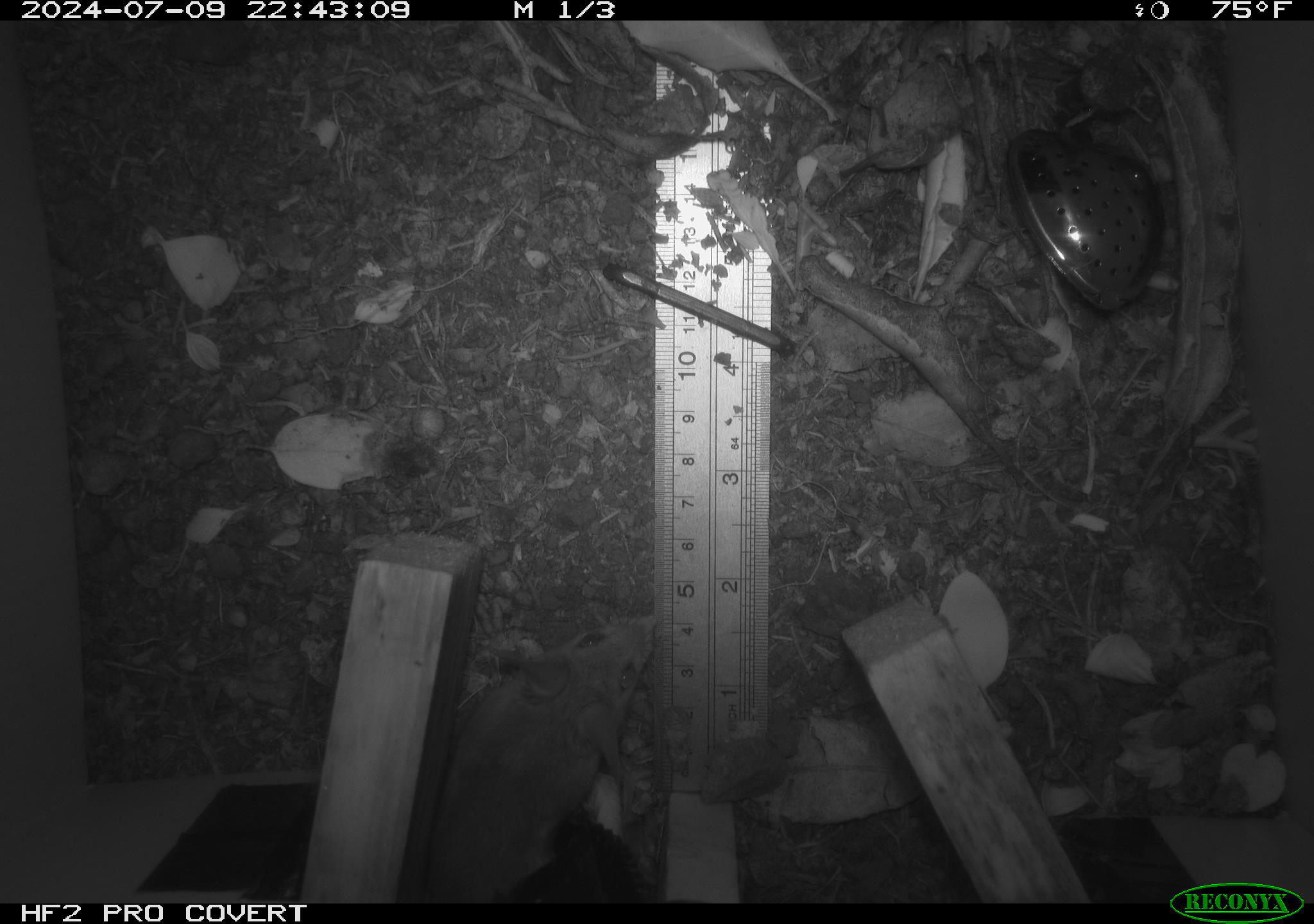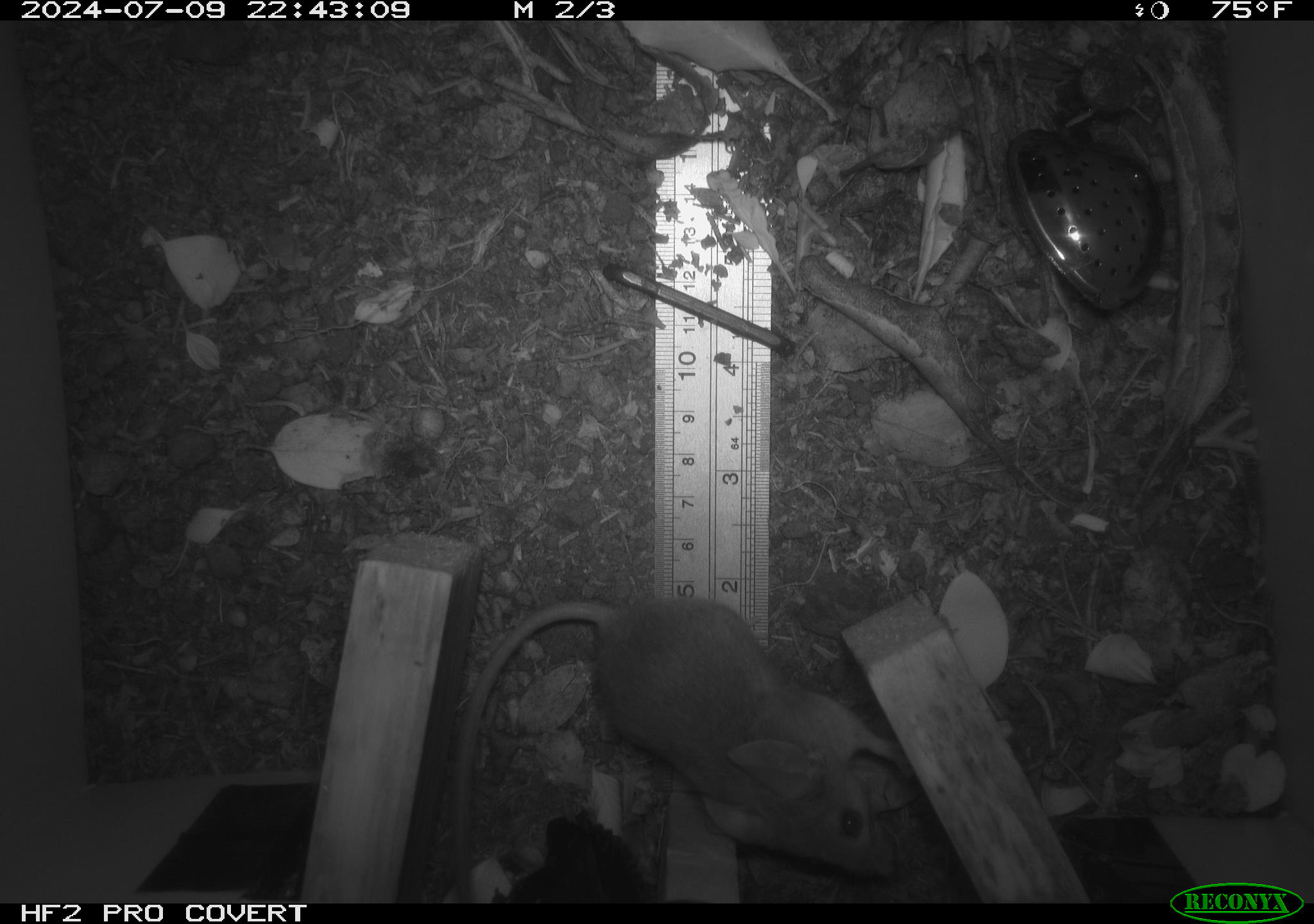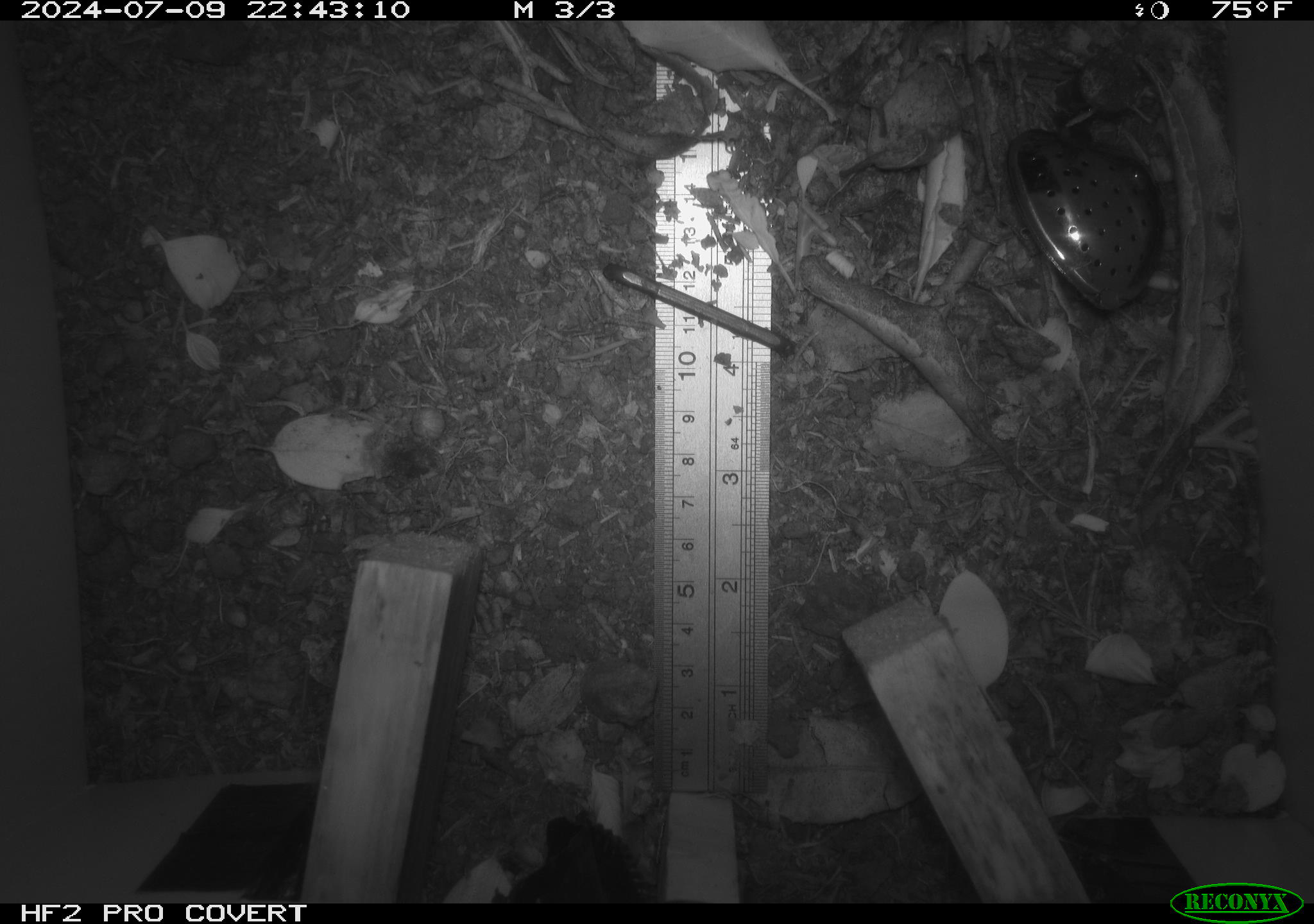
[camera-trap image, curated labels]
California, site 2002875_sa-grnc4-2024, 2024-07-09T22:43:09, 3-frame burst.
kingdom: Animalia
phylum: Chordata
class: Mammalia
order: Rodentia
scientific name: Rodentia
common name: rodent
Rodent (Rodentia).